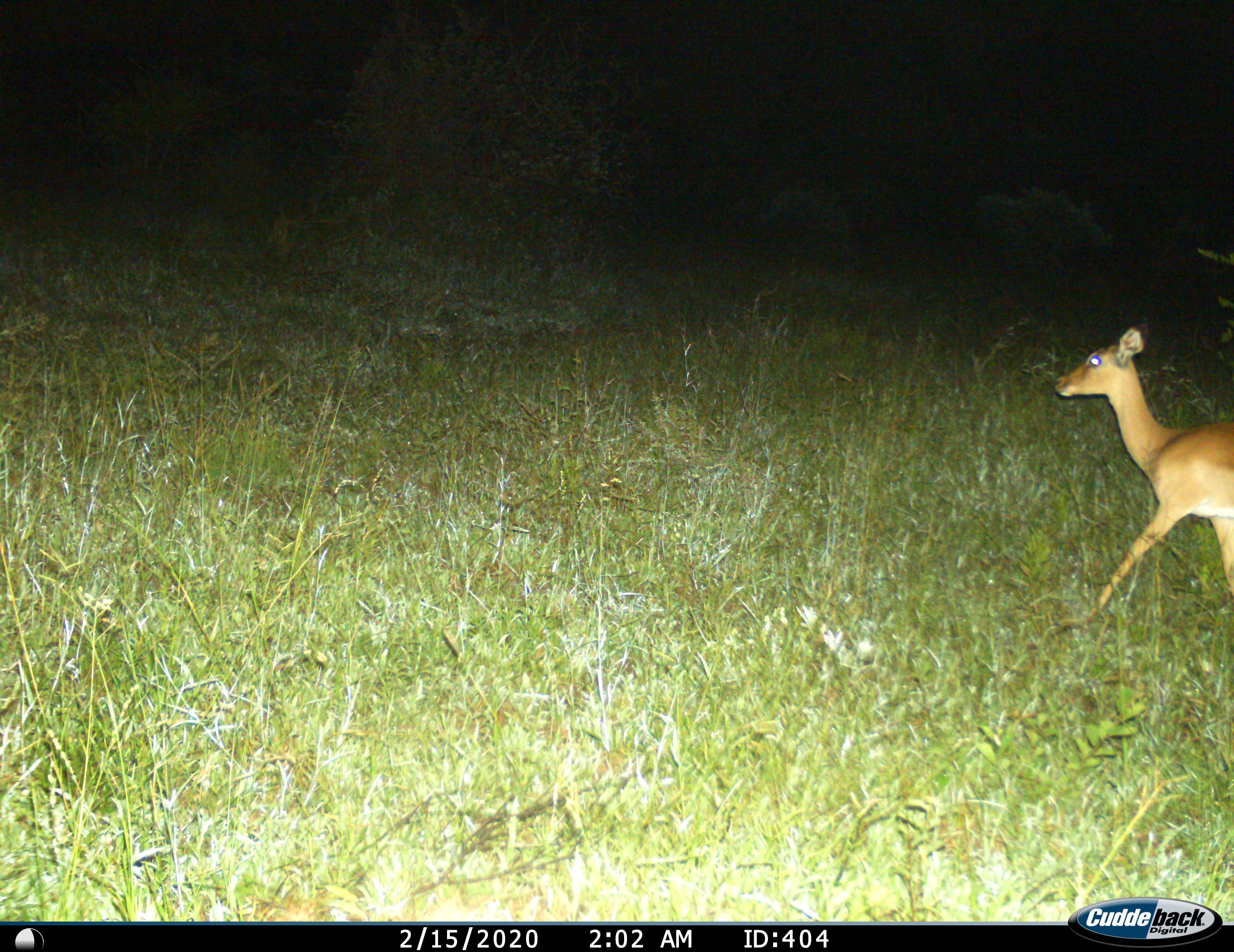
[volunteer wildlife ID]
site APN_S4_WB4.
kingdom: Animalia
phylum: Chordata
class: Mammalia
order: Artiodactyla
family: Bovidae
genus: Aepyceros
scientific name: Aepyceros melampus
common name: impala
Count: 1.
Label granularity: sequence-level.